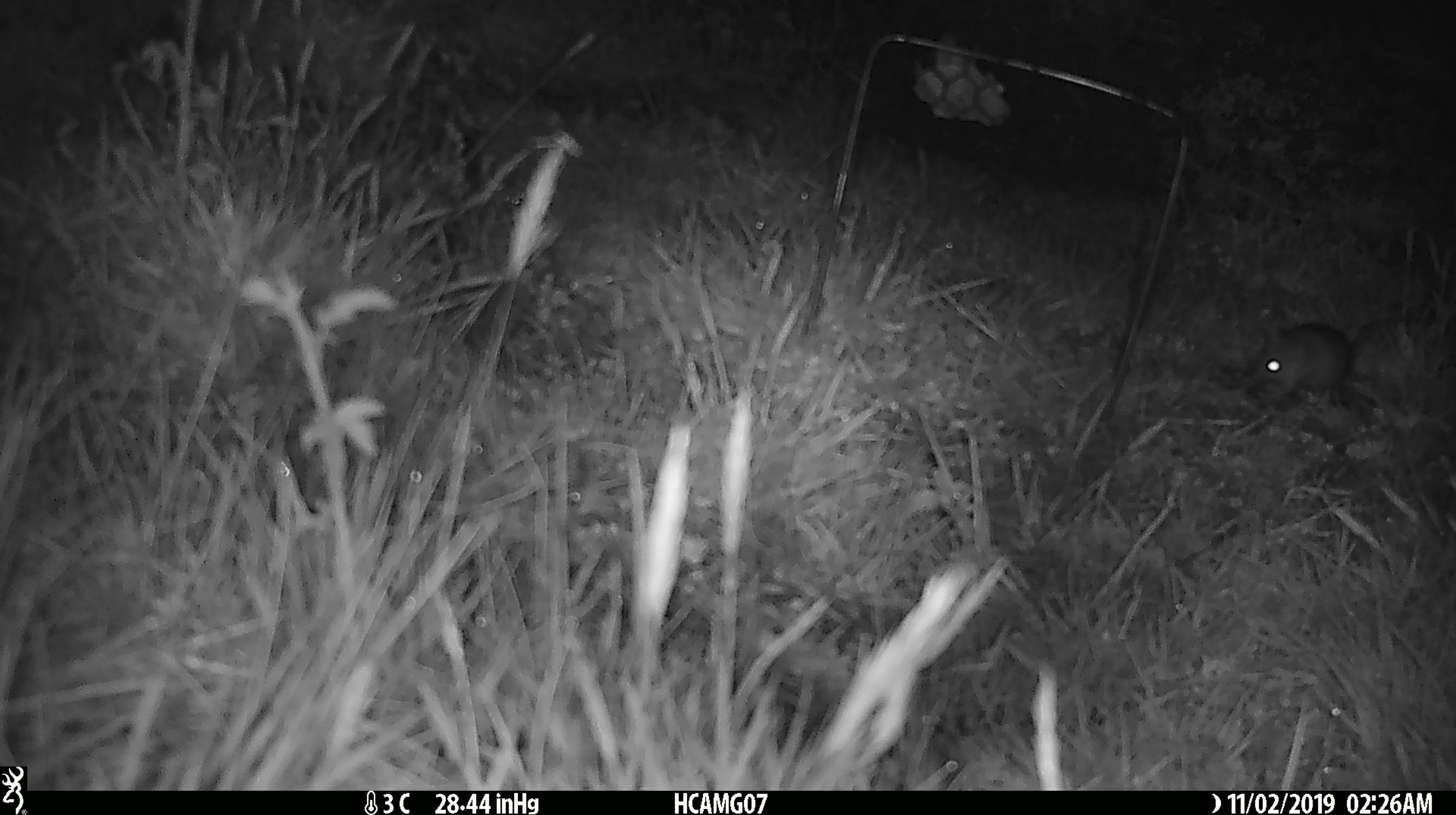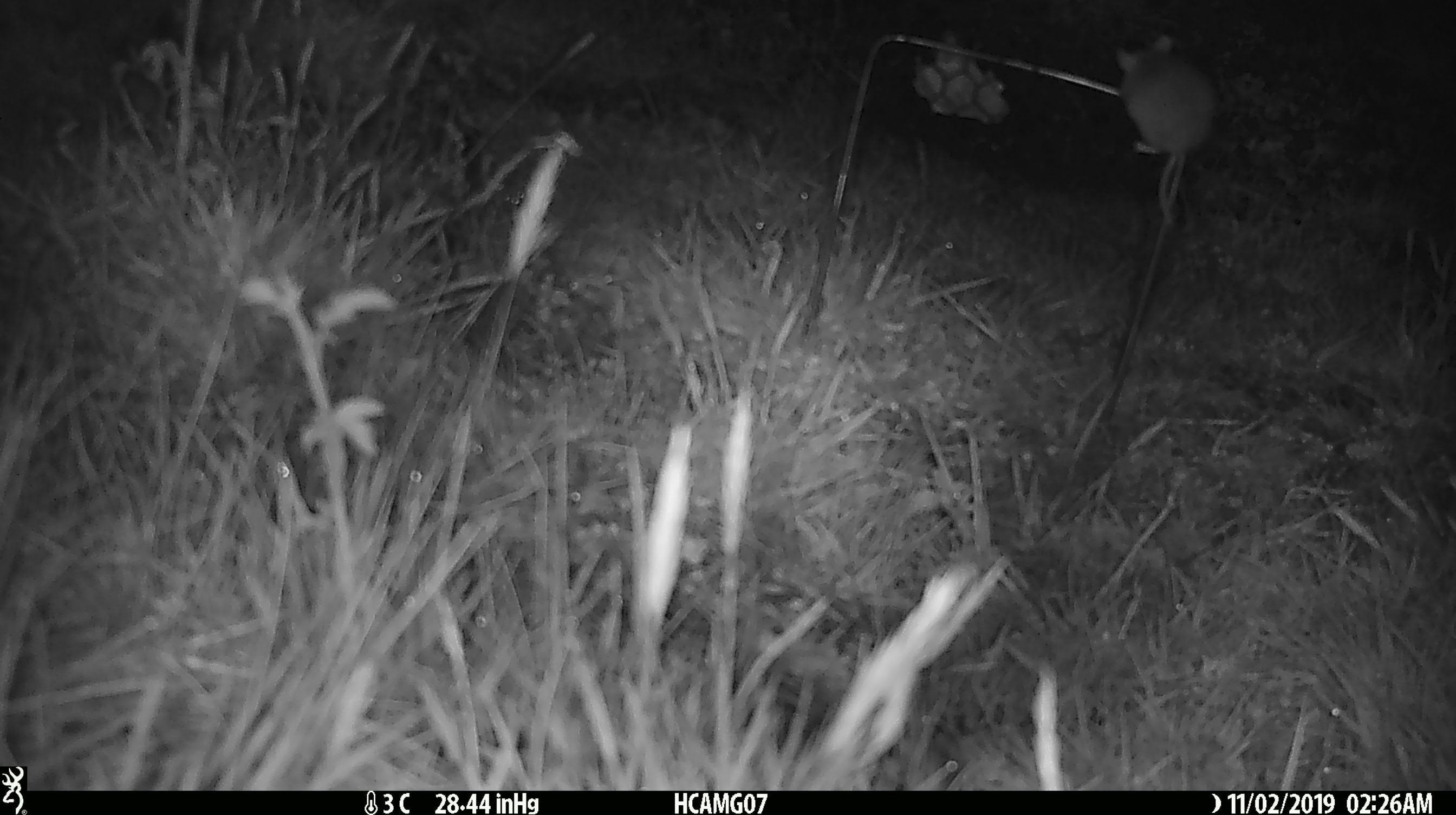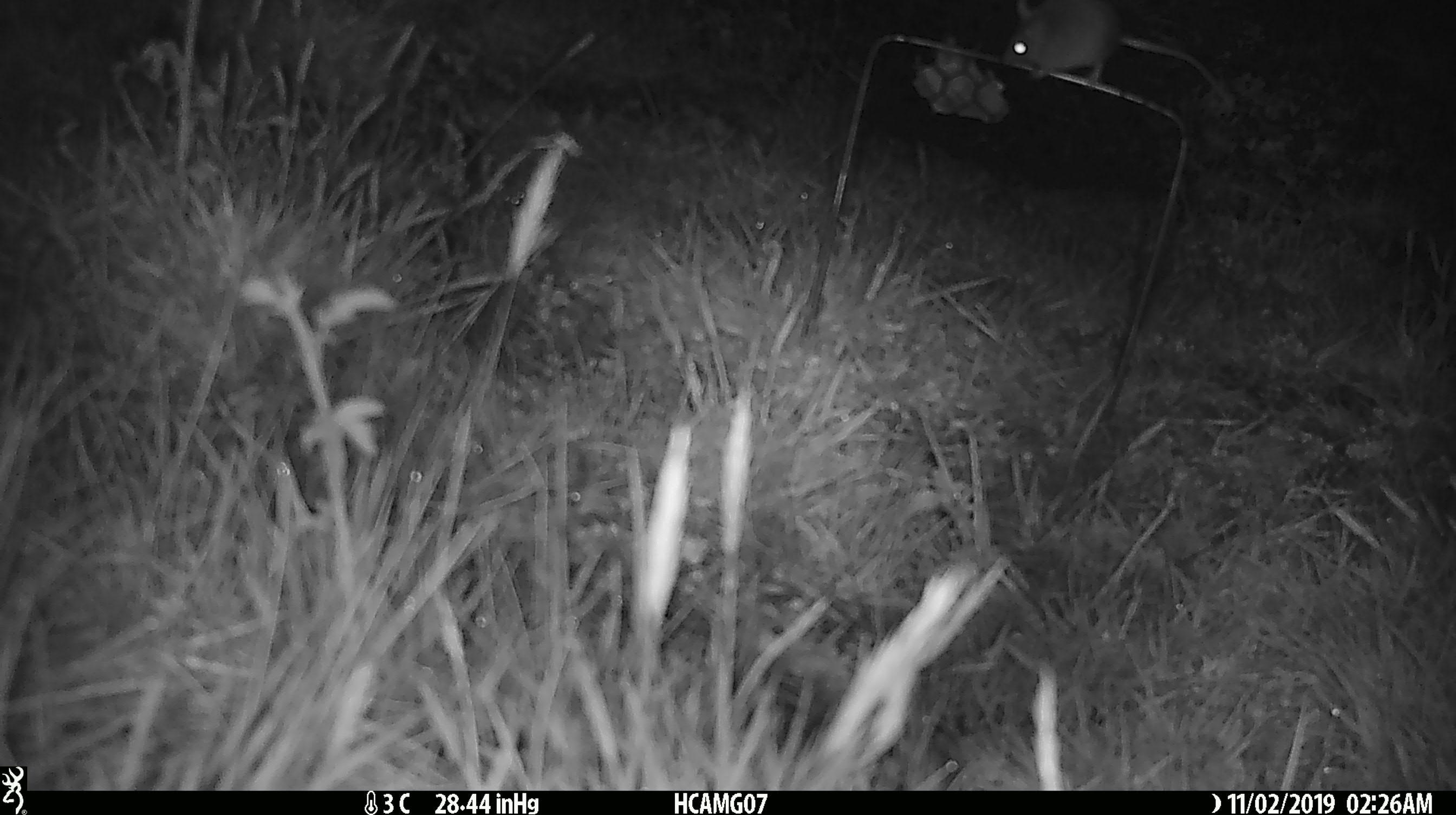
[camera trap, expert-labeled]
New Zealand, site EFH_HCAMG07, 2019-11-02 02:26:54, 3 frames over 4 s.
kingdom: Animalia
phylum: Chordata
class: Mammalia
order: Rodentia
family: Muridae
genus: Mus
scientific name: Mus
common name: mouse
Mouse (Mus).